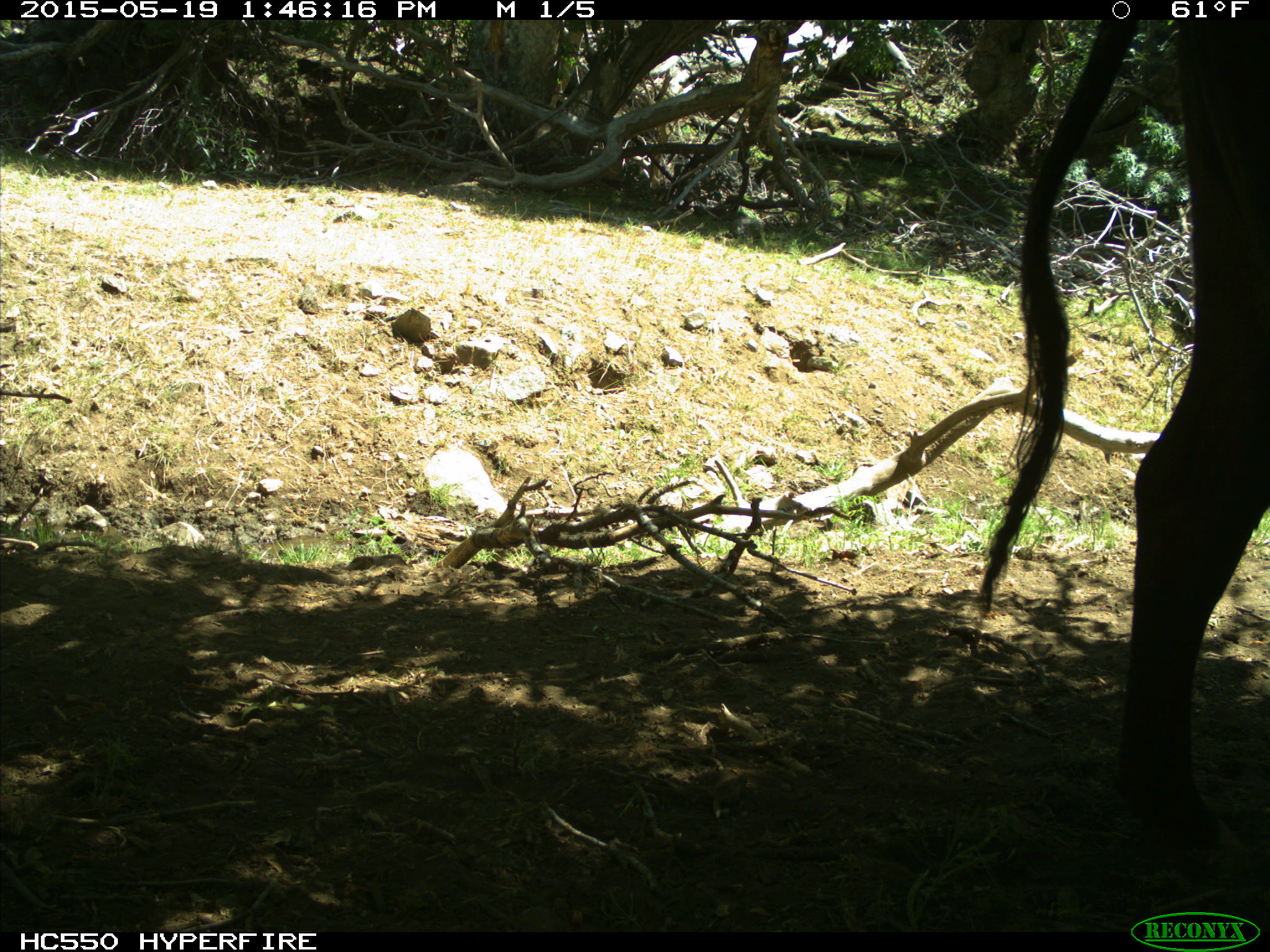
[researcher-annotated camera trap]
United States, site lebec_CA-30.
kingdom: Animalia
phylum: Chordata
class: Mammalia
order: Artiodactyla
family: Bovidae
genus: Bos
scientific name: Bos taurus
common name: domestic cow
Bos taurus (domestic cow).